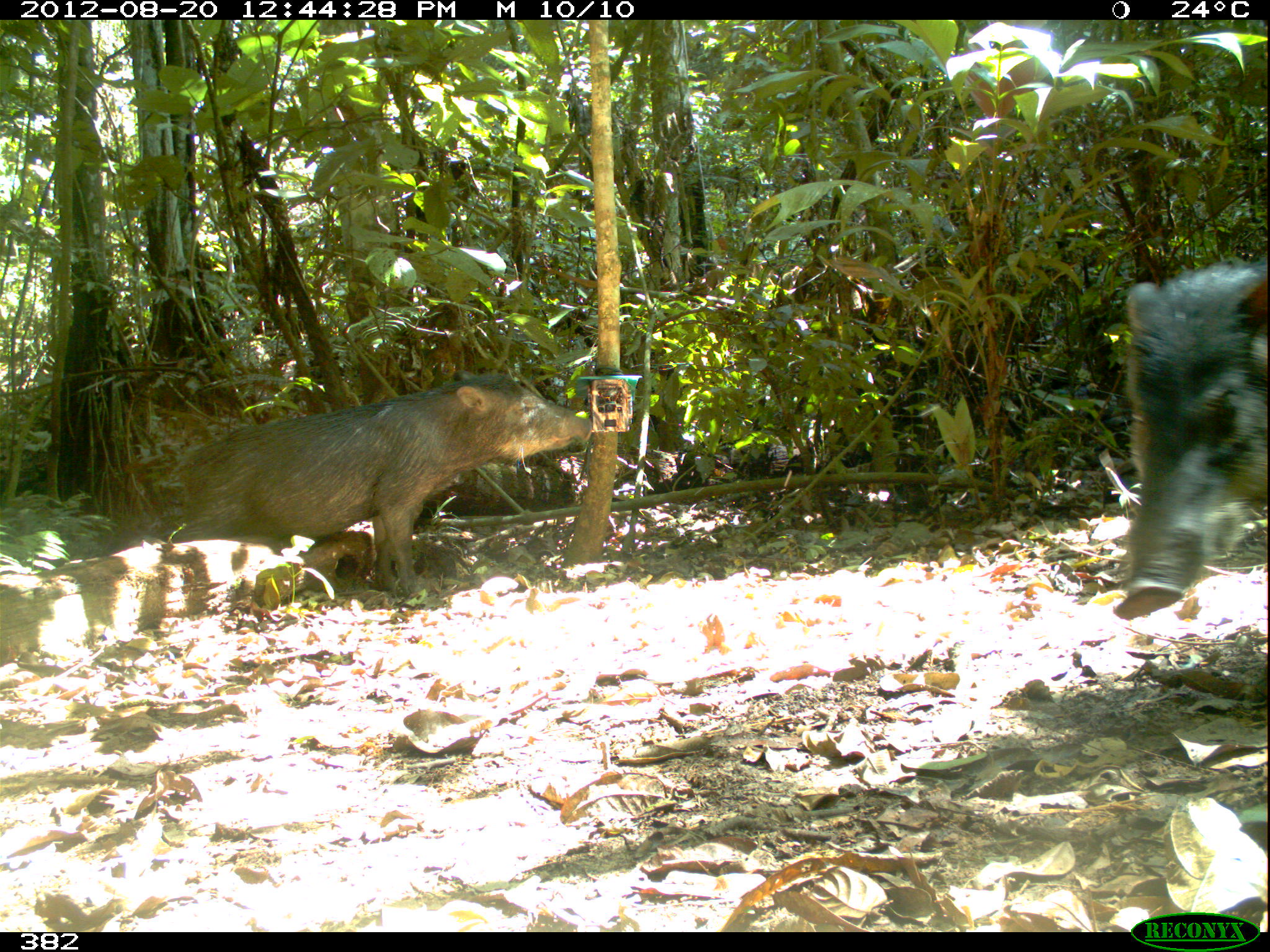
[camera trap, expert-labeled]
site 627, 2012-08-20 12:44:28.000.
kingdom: Animalia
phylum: Chordata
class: Mammalia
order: Artiodactyla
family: Tayassuidae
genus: Tayassu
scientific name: Tayassu pecari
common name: white-lipped peccary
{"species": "Tayassu pecari (white-lipped peccary)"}